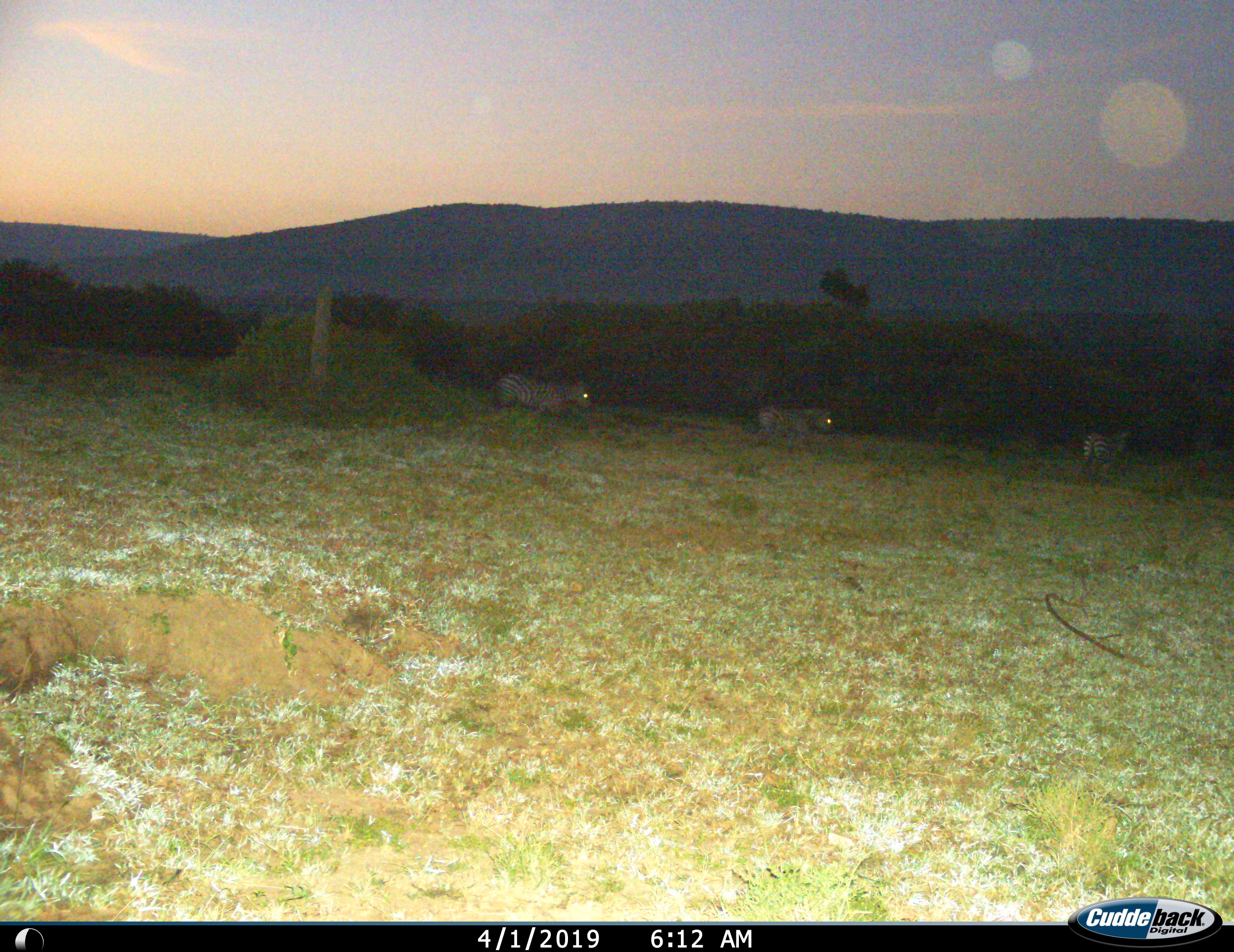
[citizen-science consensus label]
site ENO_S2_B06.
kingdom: Animalia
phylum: Chordata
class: Mammalia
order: Perissodactyla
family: Equidae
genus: Equus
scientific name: Equus quagga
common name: plains zebra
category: zebraplains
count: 3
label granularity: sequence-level